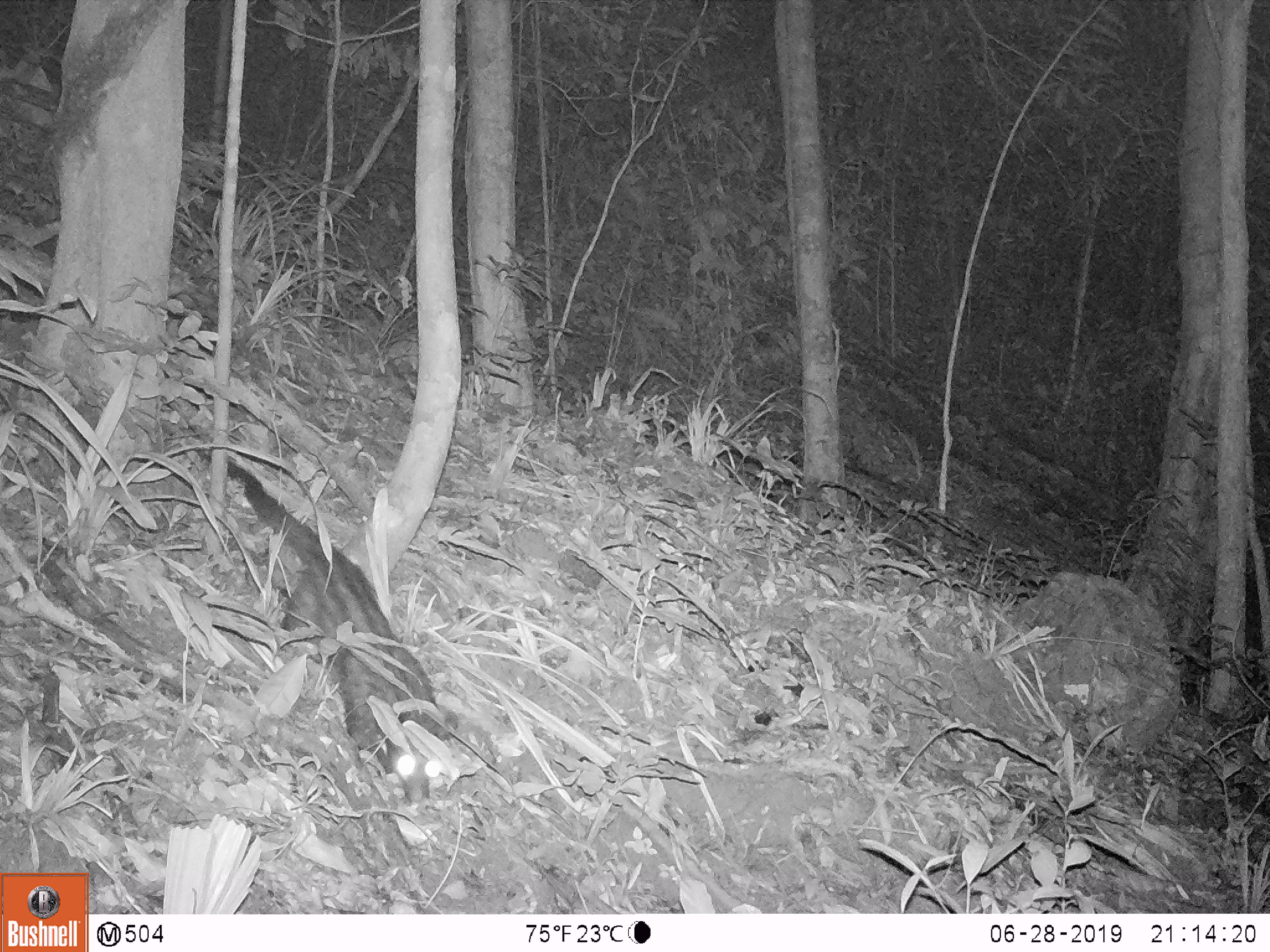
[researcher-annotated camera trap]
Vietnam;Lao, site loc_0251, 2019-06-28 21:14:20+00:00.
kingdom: Animalia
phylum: Chordata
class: Mammalia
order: Carnivora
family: Viverridae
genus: Paradoxurus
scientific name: Paradoxurus hermaphroditus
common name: common palm civet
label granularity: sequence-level